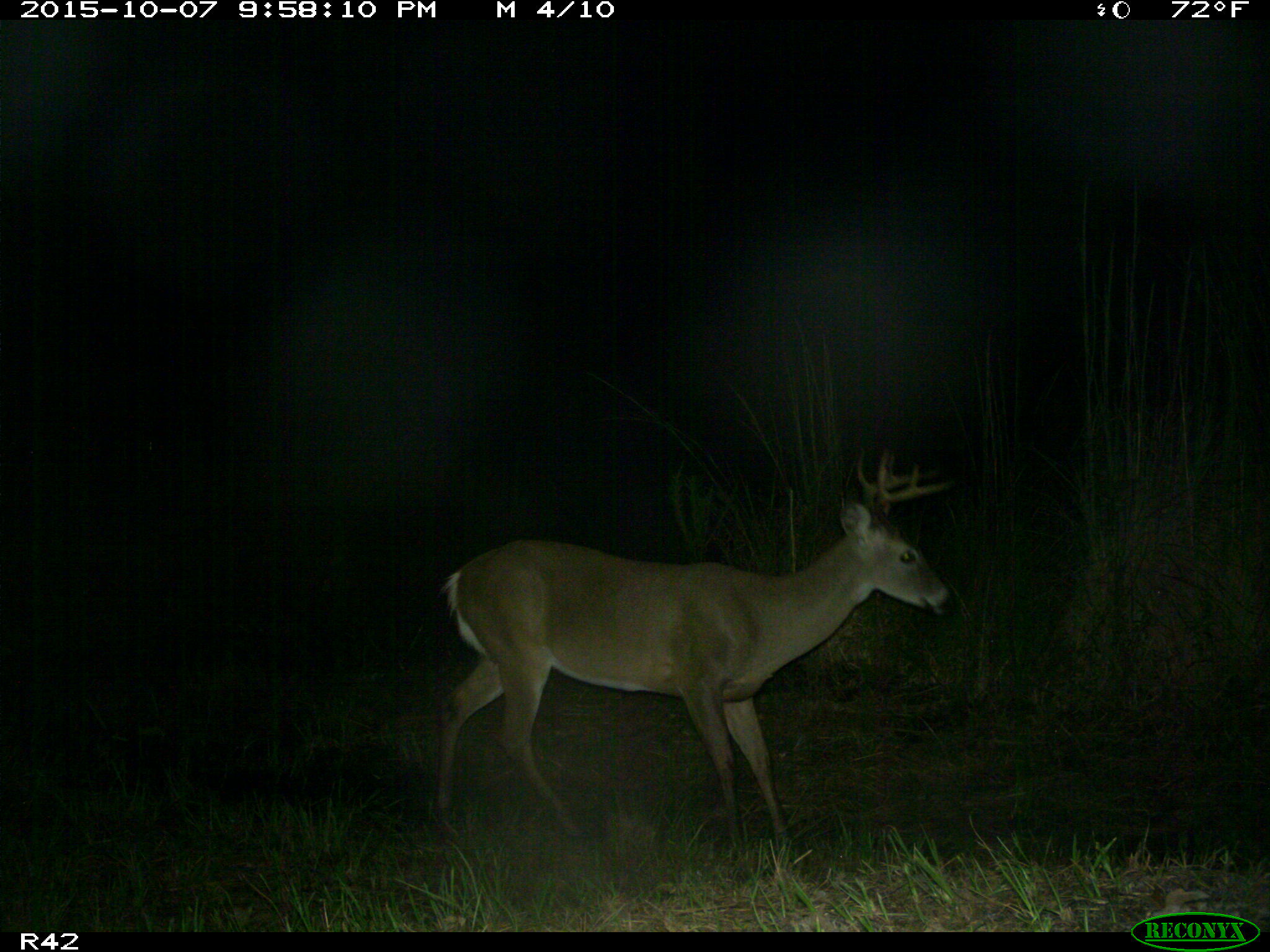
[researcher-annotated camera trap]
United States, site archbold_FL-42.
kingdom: Animalia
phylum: Chordata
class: Mammalia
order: Artiodactyla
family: Cervidae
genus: Odocoileus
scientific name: Odocoileus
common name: deer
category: unidentified deer